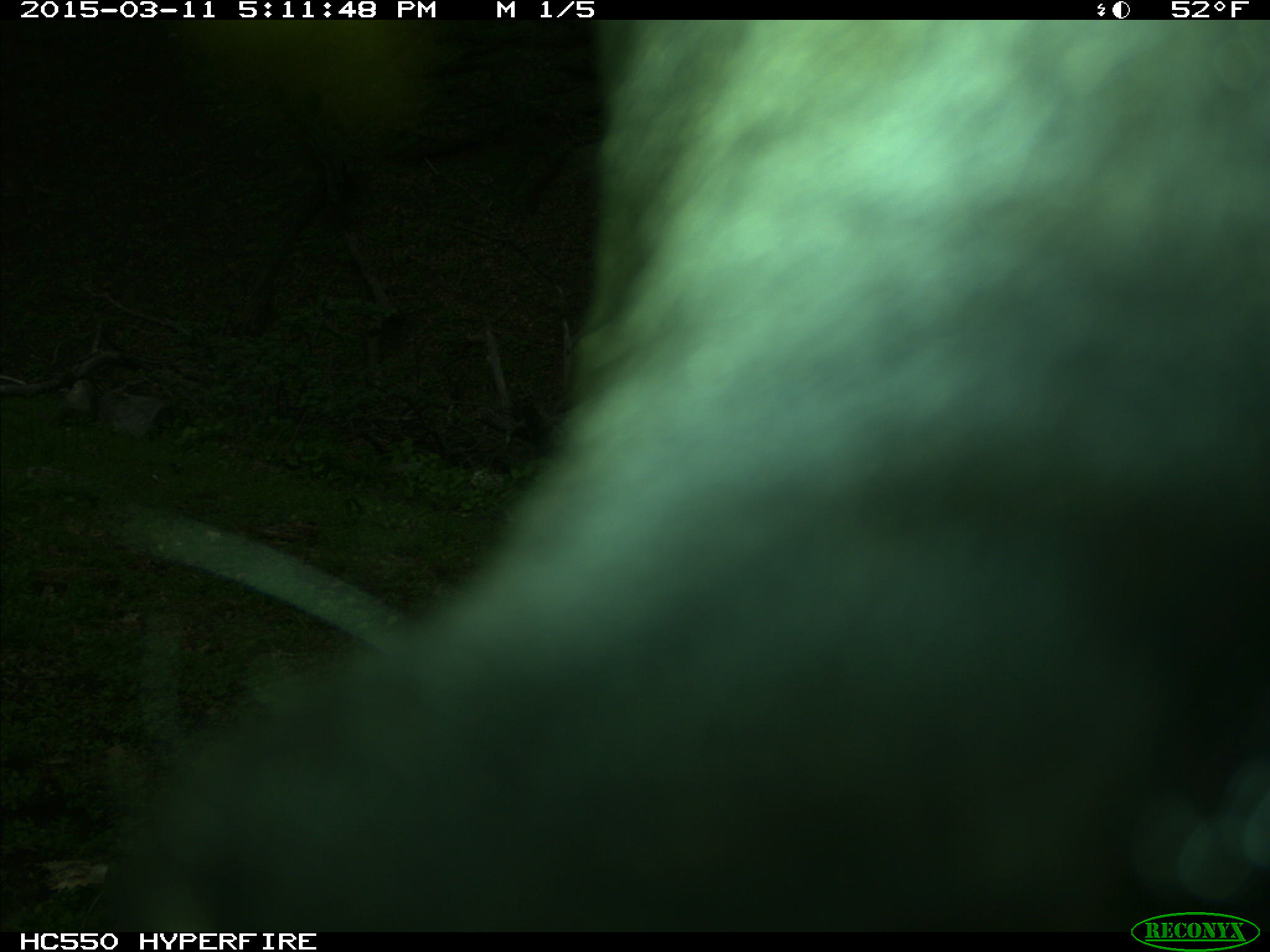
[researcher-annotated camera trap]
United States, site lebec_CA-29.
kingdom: Animalia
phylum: Chordata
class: Mammalia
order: Artiodactyla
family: Bovidae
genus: Bos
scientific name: Bos taurus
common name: domestic cow